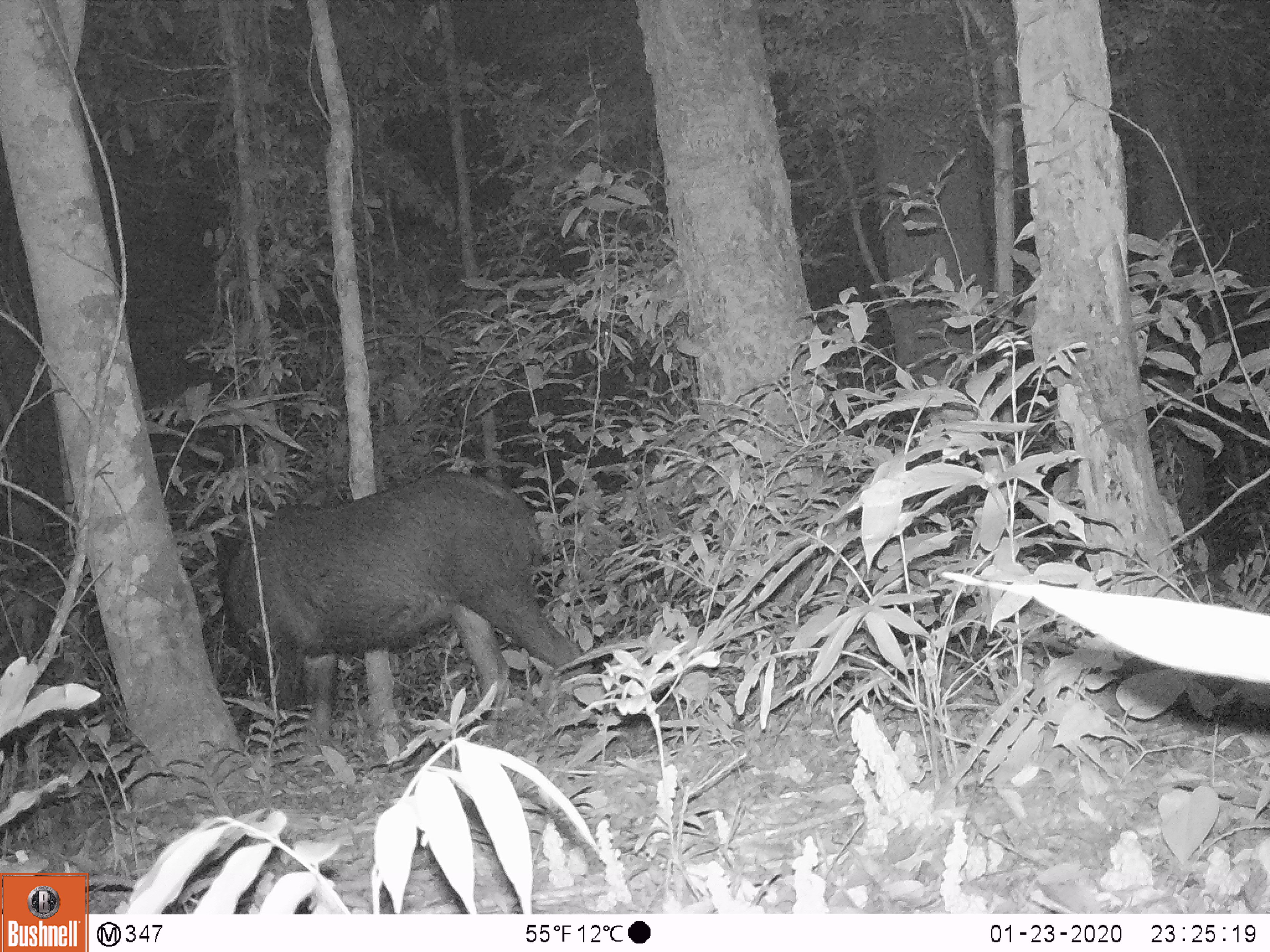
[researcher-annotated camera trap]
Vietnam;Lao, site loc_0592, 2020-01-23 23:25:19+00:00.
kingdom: Animalia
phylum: Chordata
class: Mammalia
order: Artiodactyla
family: Bovidae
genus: Capricornis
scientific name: Capricornis sumatraensis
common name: chinese serow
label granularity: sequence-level